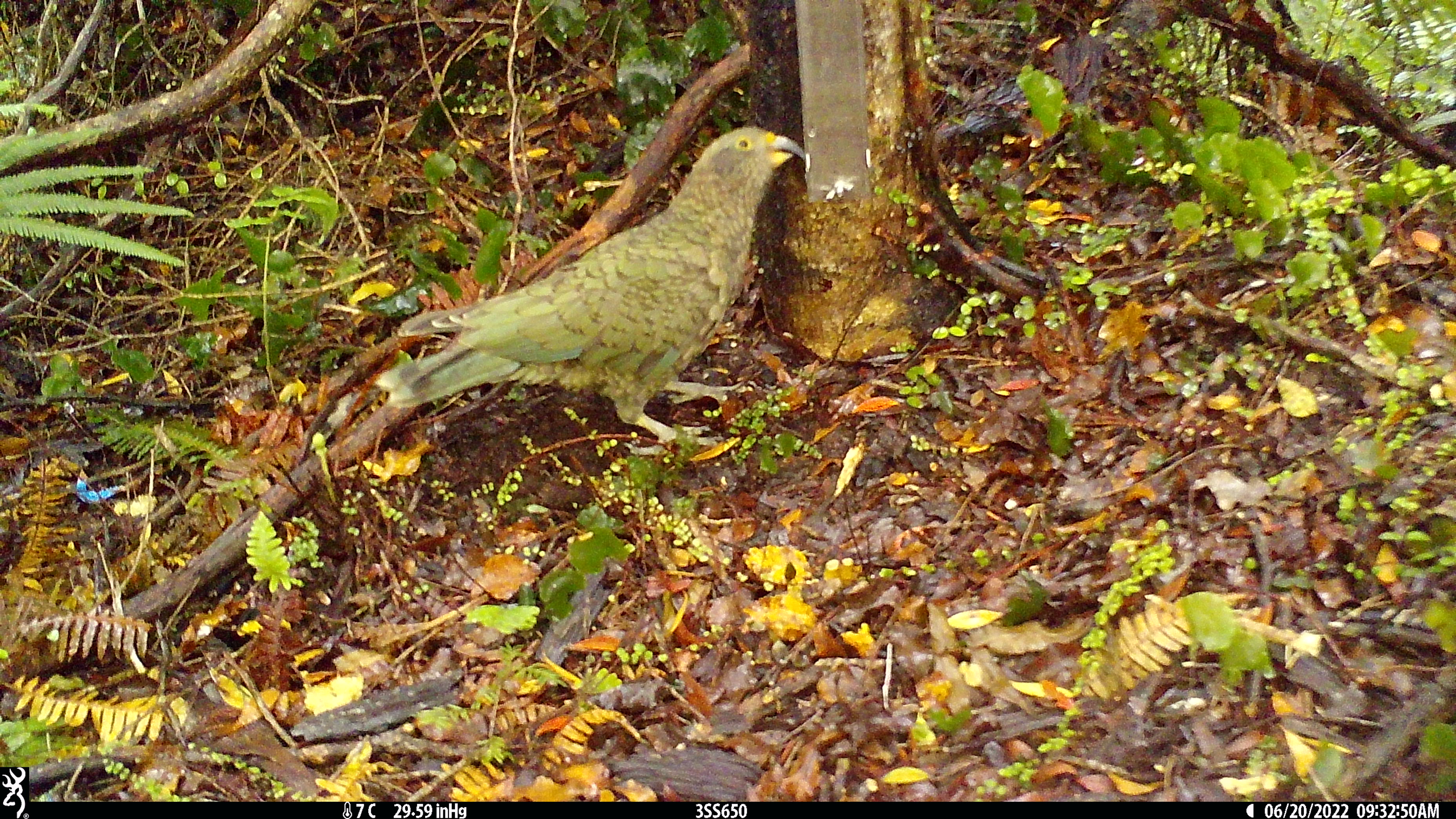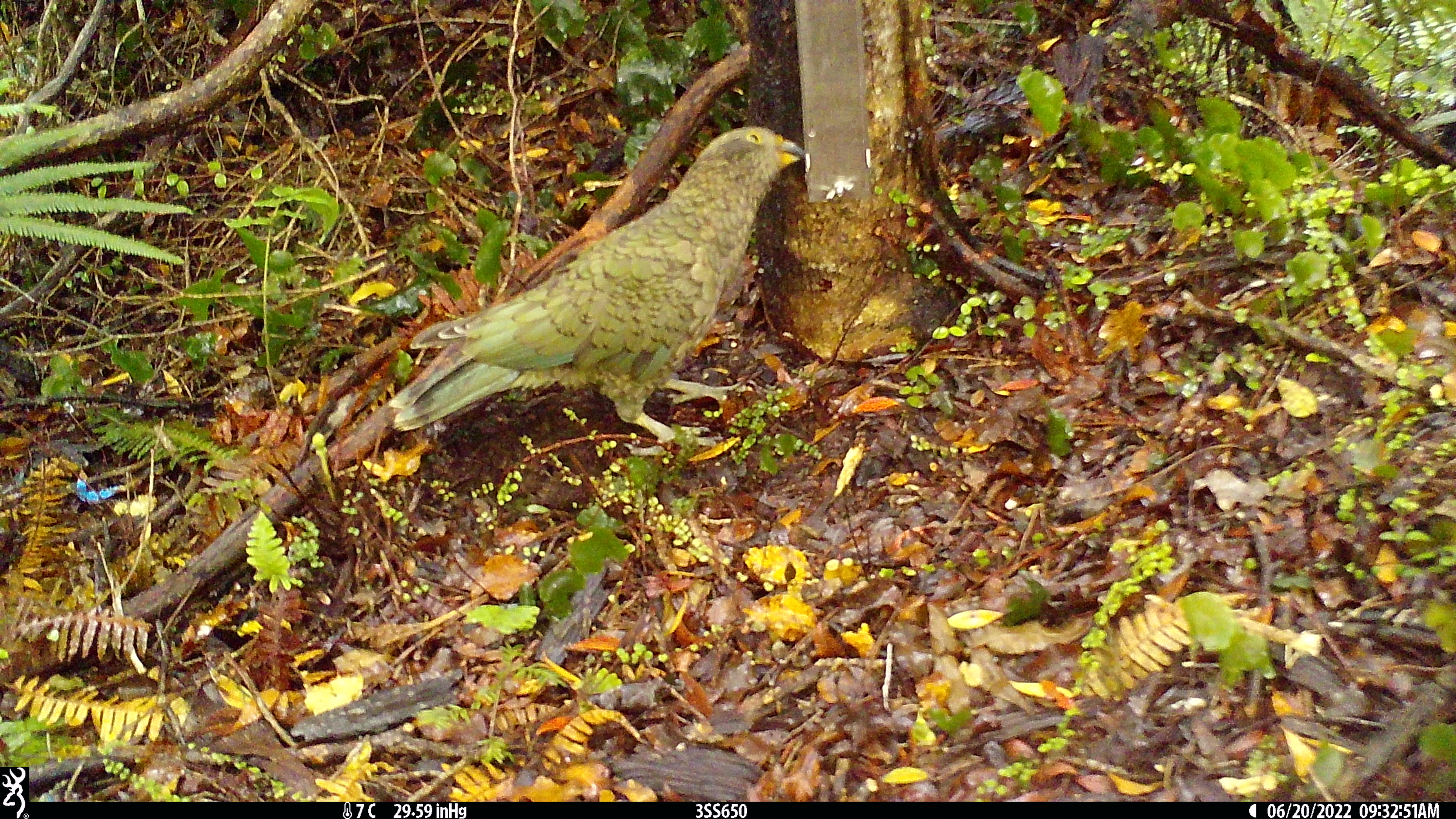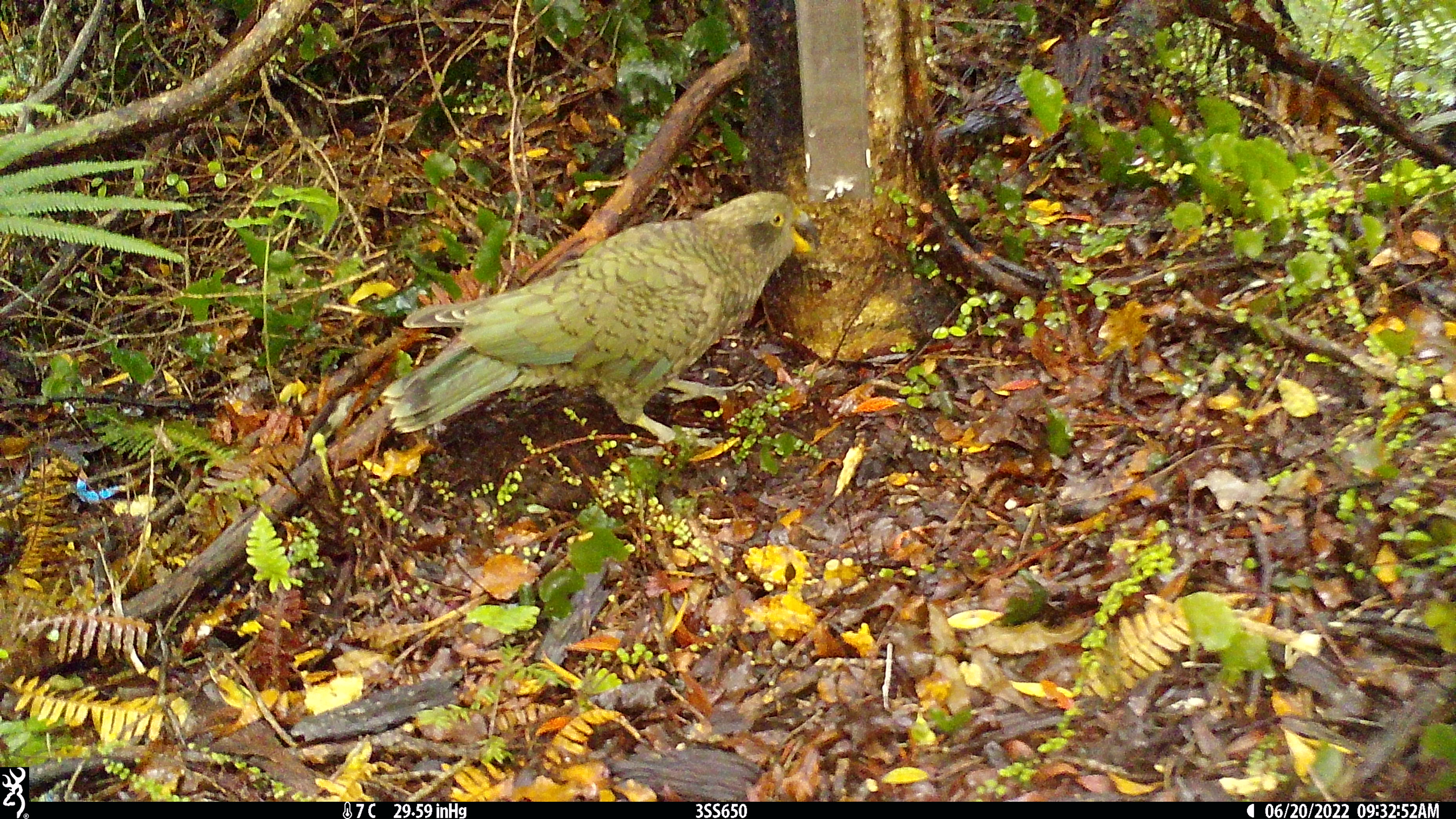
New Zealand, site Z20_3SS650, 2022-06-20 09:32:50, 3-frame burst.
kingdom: Animalia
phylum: Chordata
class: Aves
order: Psittaciformes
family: Strigopidae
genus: Nestor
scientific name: Nestor notabilis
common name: kea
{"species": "kea (Nestor notabilis)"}